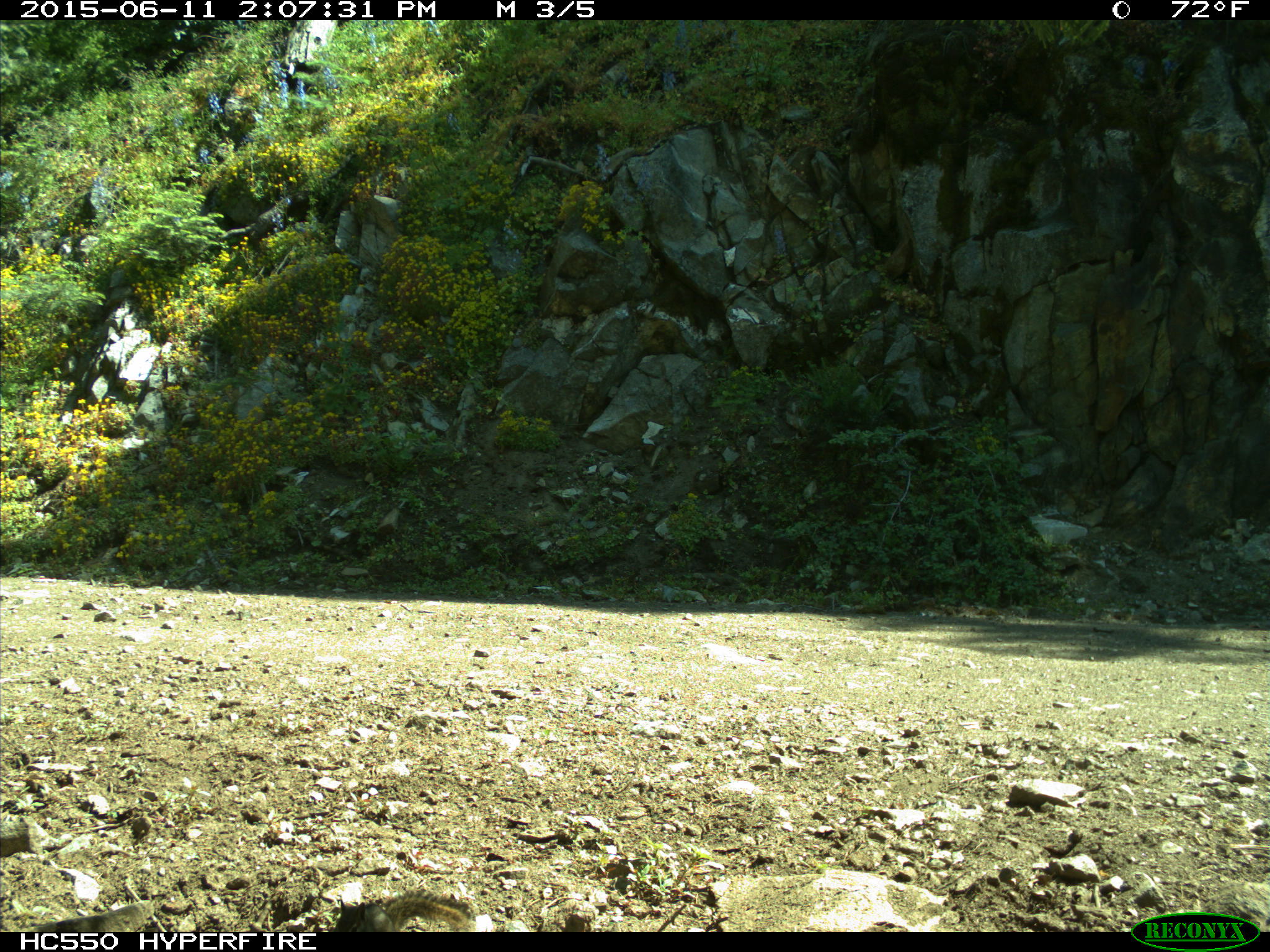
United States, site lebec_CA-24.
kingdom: Animalia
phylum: Chordata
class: Mammalia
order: Rodentia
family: Sciuridae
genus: Tamias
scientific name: Tamias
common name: chipmunk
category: unidentified chipmunk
Unidentified chipmunk (chipmunk) (Tamias).